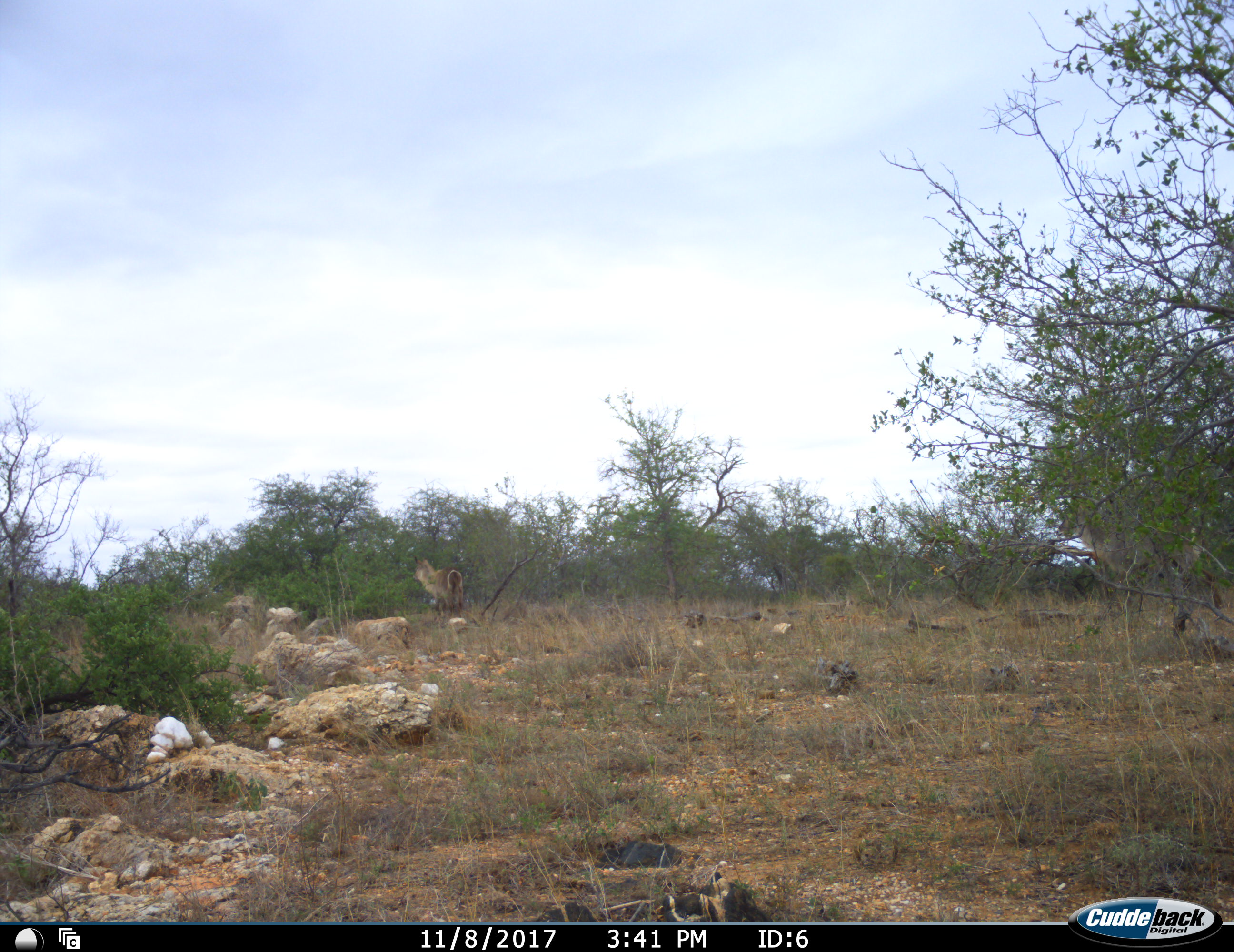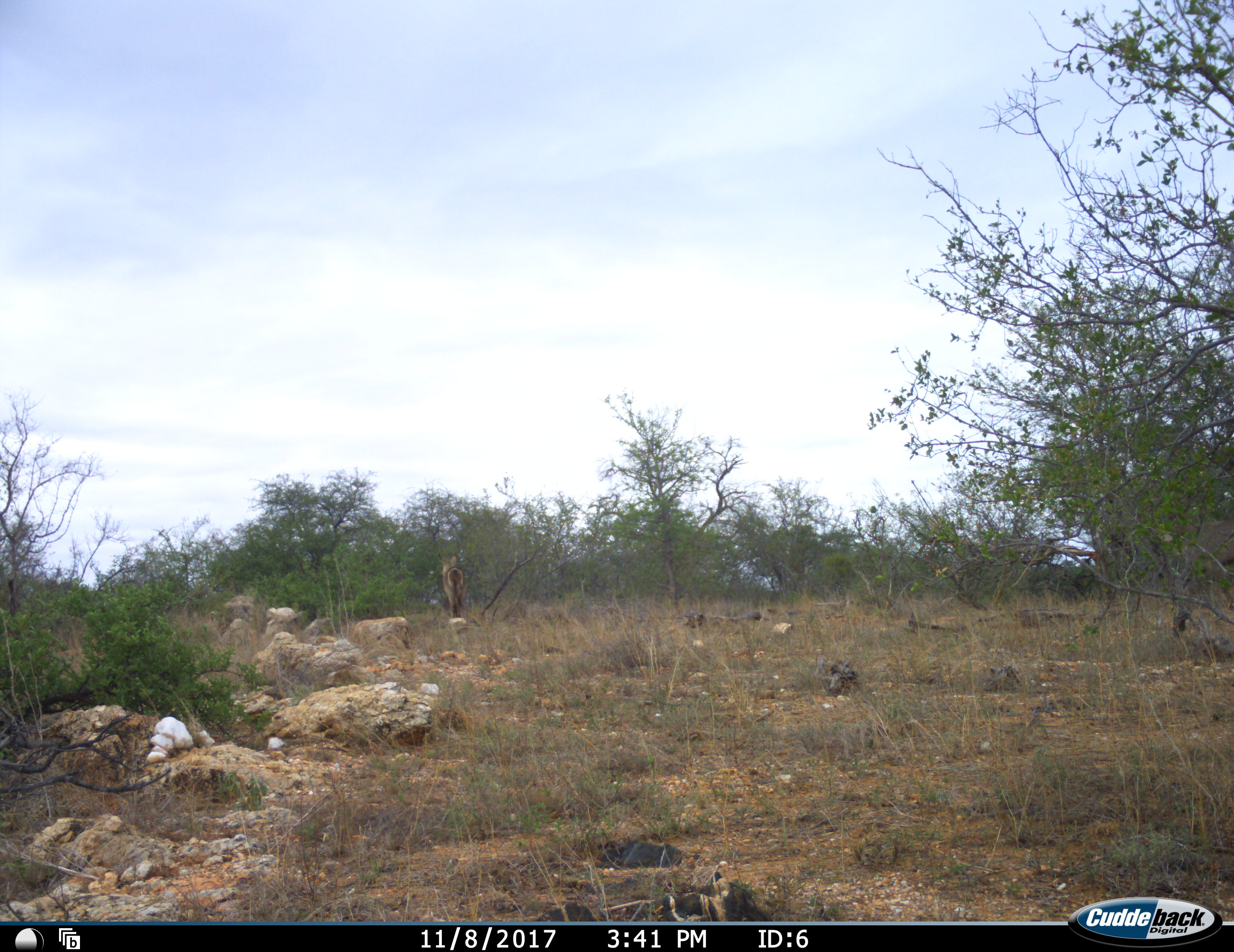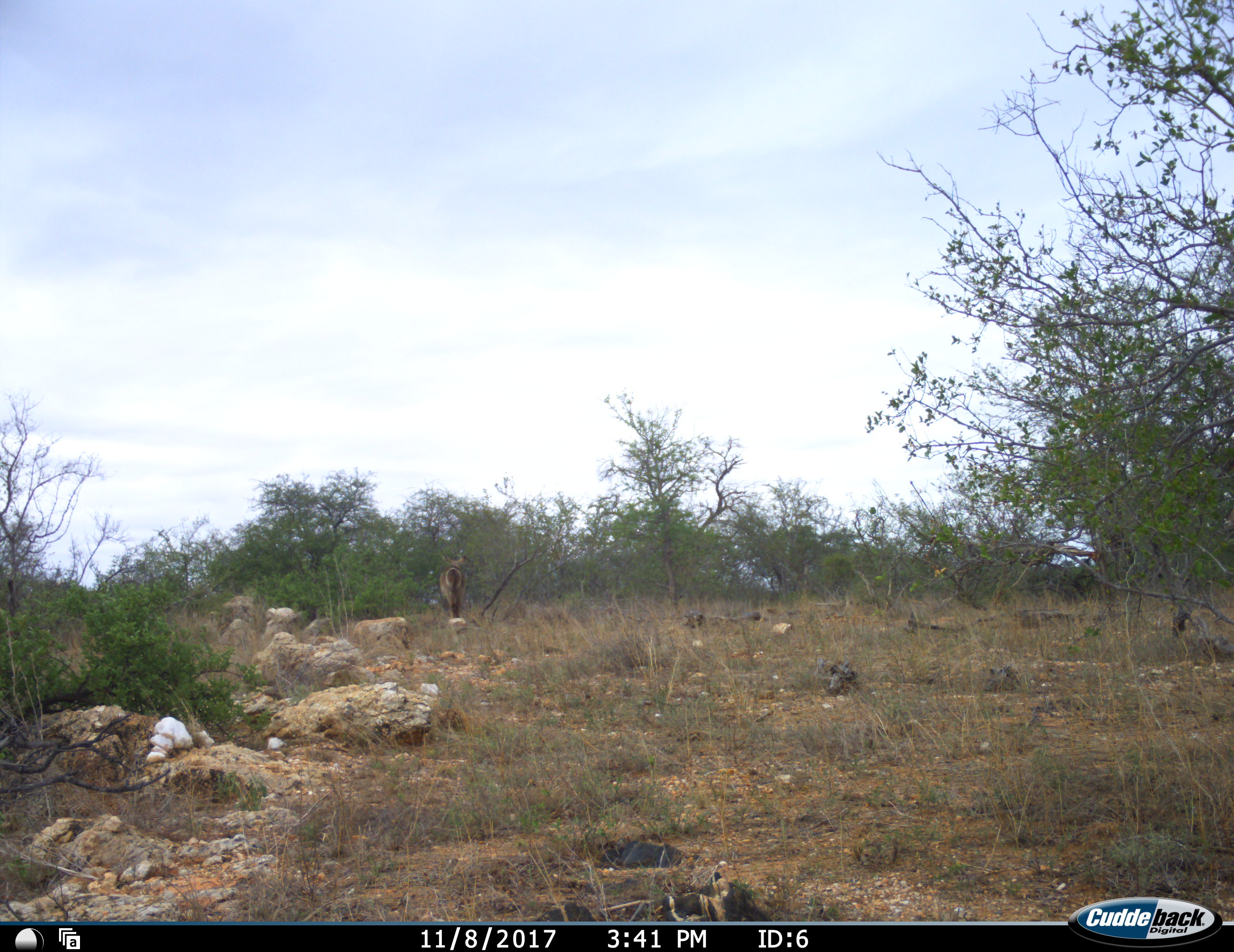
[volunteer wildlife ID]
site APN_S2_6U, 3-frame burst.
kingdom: Animalia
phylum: Chordata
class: Mammalia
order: Artiodactyla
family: Bovidae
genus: Kobus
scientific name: Kobus ellipsiprymnus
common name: waterbuck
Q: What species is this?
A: Waterbuck (Kobus ellipsiprymnus).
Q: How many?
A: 1.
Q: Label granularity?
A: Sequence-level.